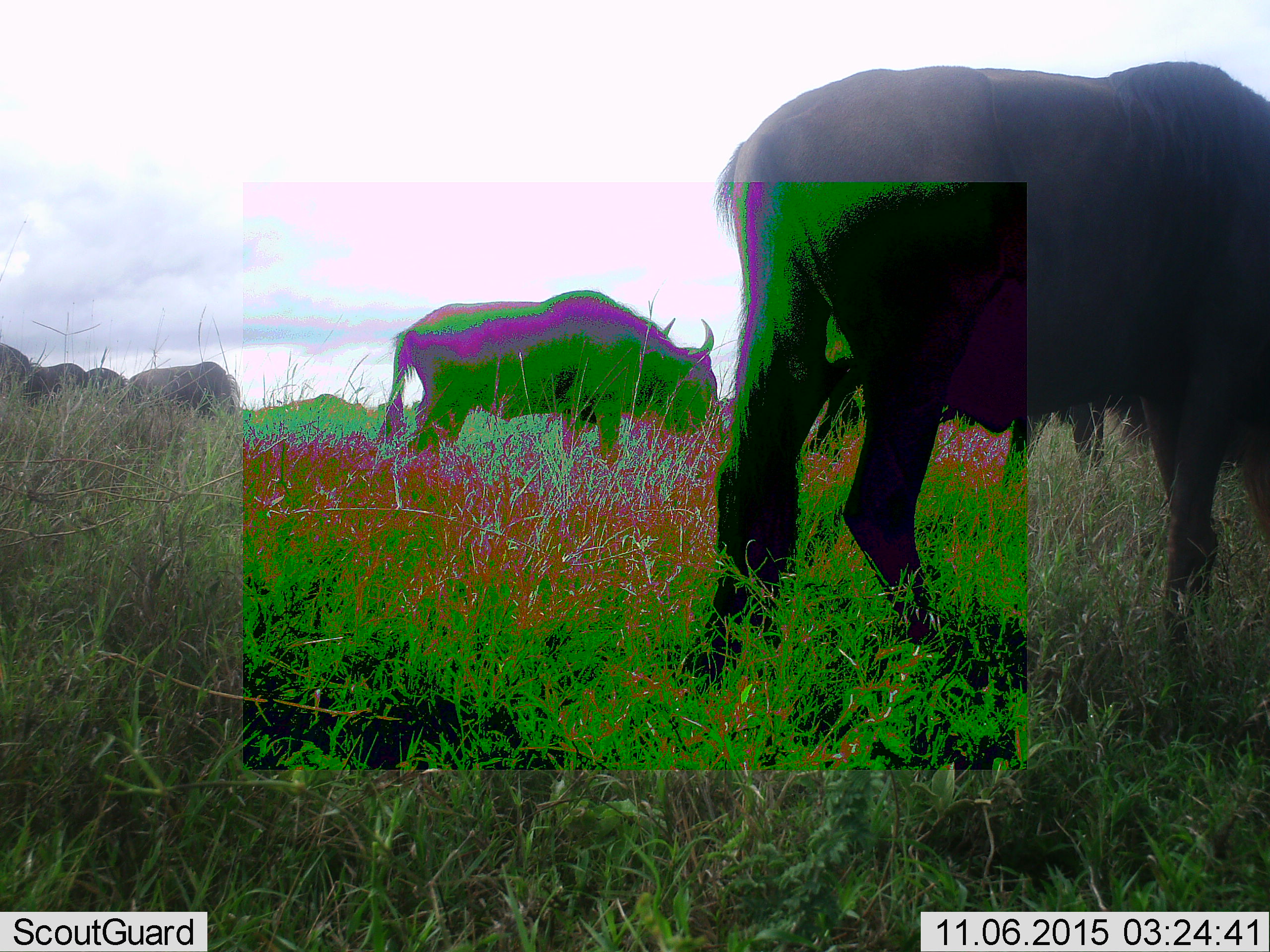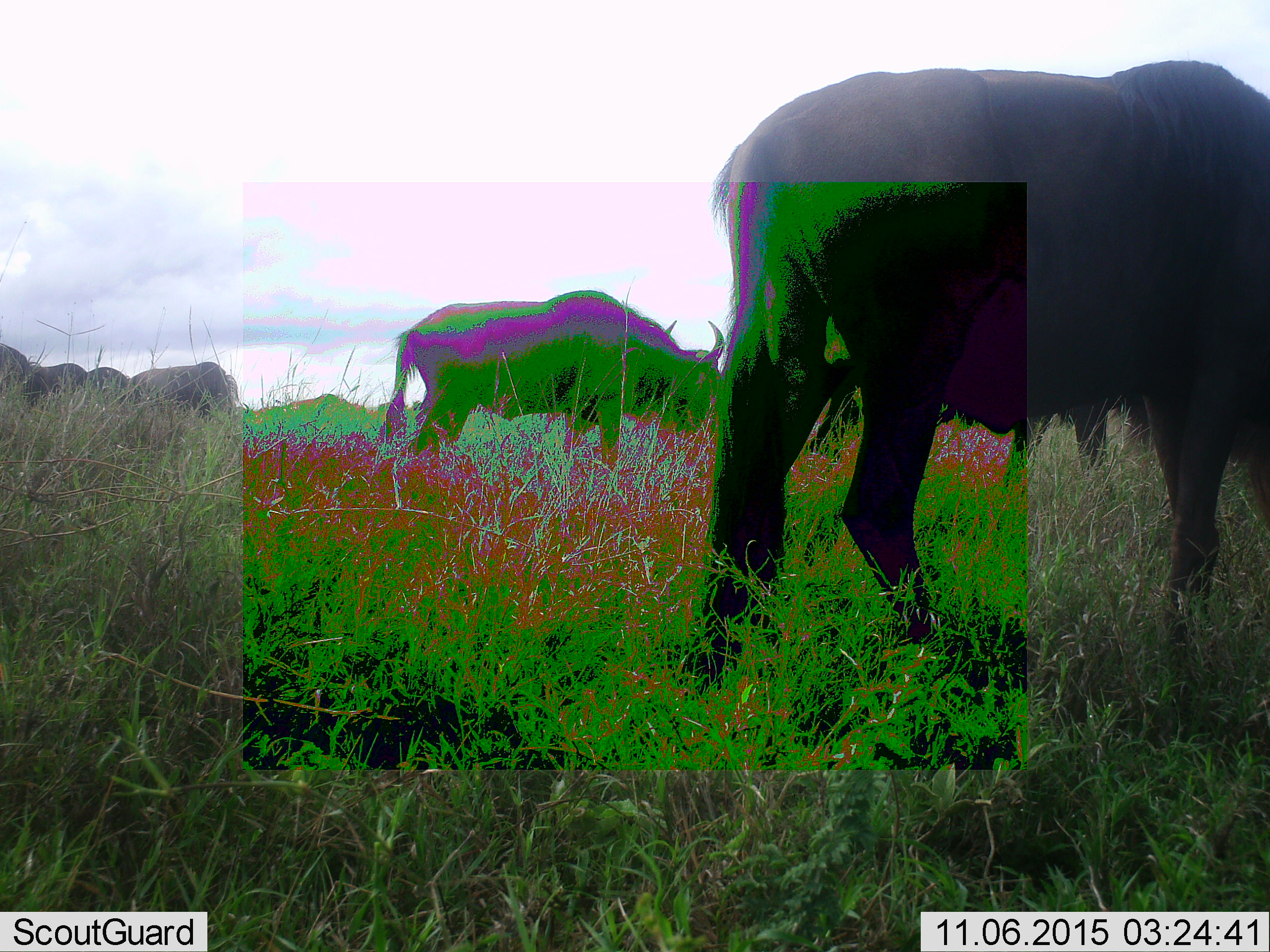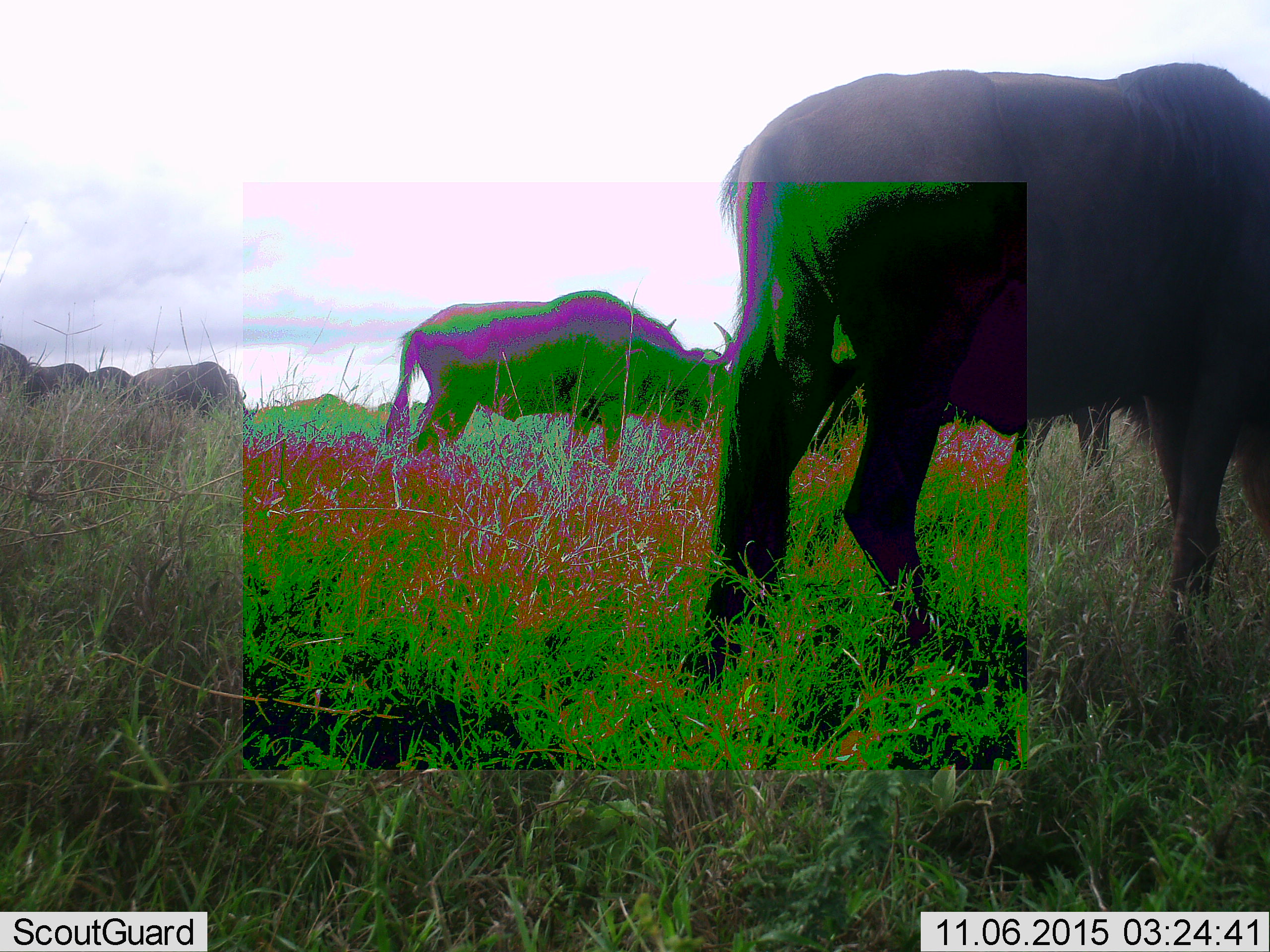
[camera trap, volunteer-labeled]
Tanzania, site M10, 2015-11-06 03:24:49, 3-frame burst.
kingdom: Animalia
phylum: Chordata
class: Mammalia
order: Artiodactyla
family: Bovidae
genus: Connochaetes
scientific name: Connochaetes taurinus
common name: blue wildebeest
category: wildebeest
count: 7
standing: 20%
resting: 0%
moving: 60%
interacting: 0%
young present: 0%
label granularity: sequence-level